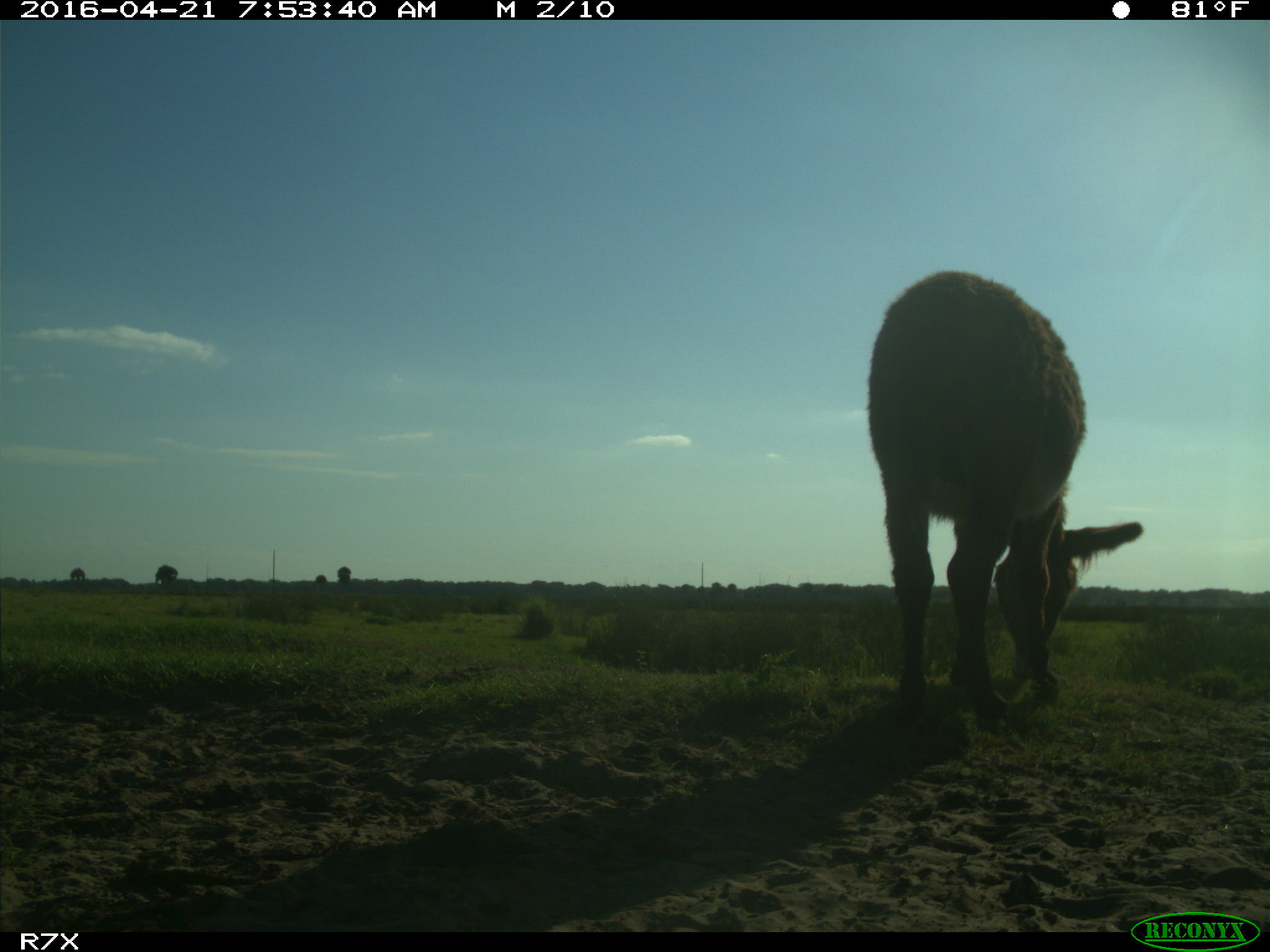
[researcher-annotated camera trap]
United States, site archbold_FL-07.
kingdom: Animalia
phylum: Chordata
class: Mammalia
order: Artiodactyla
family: Bovidae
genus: Bos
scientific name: Bos taurus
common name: domestic cow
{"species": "Bos taurus (domestic cow)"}